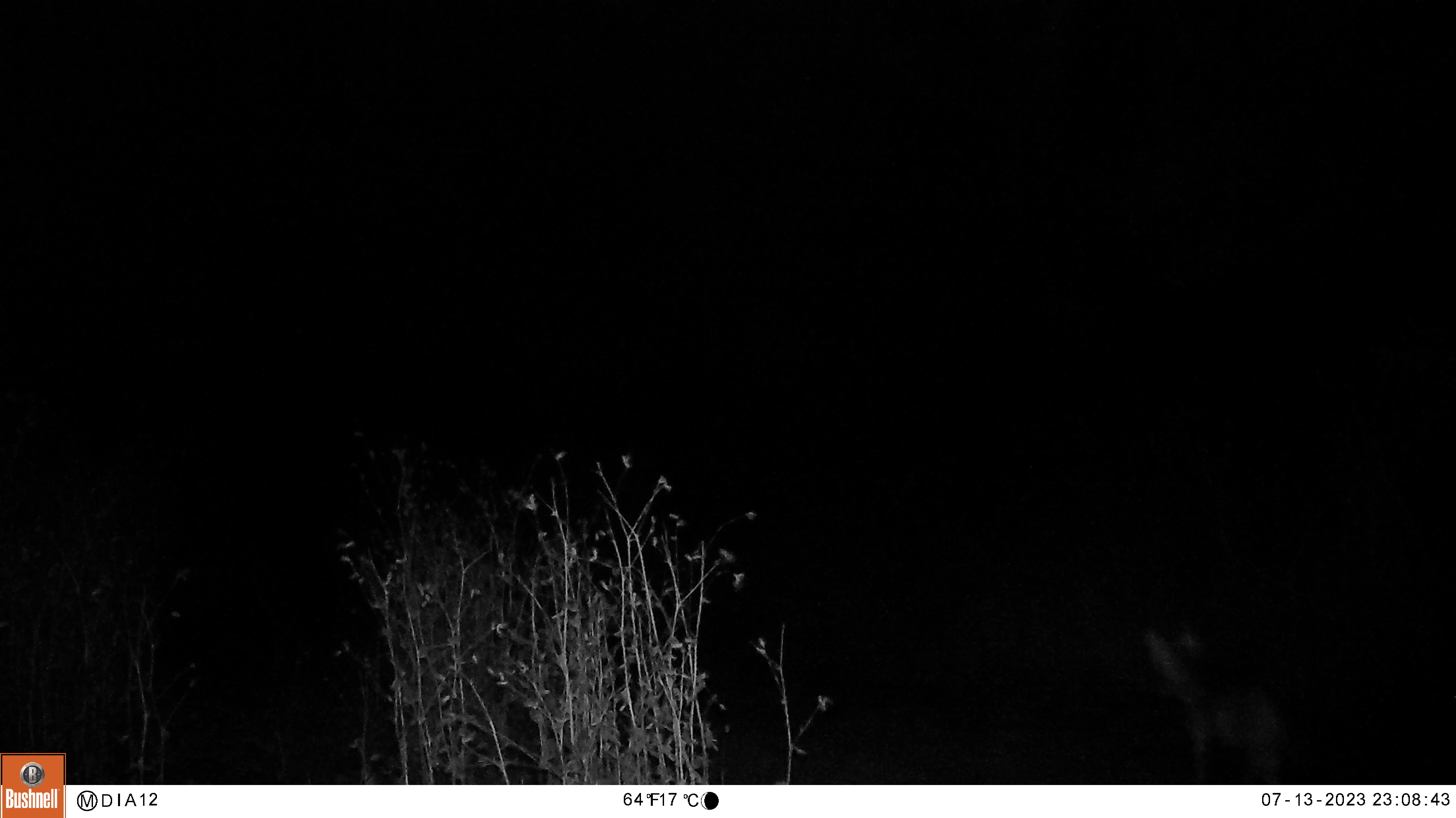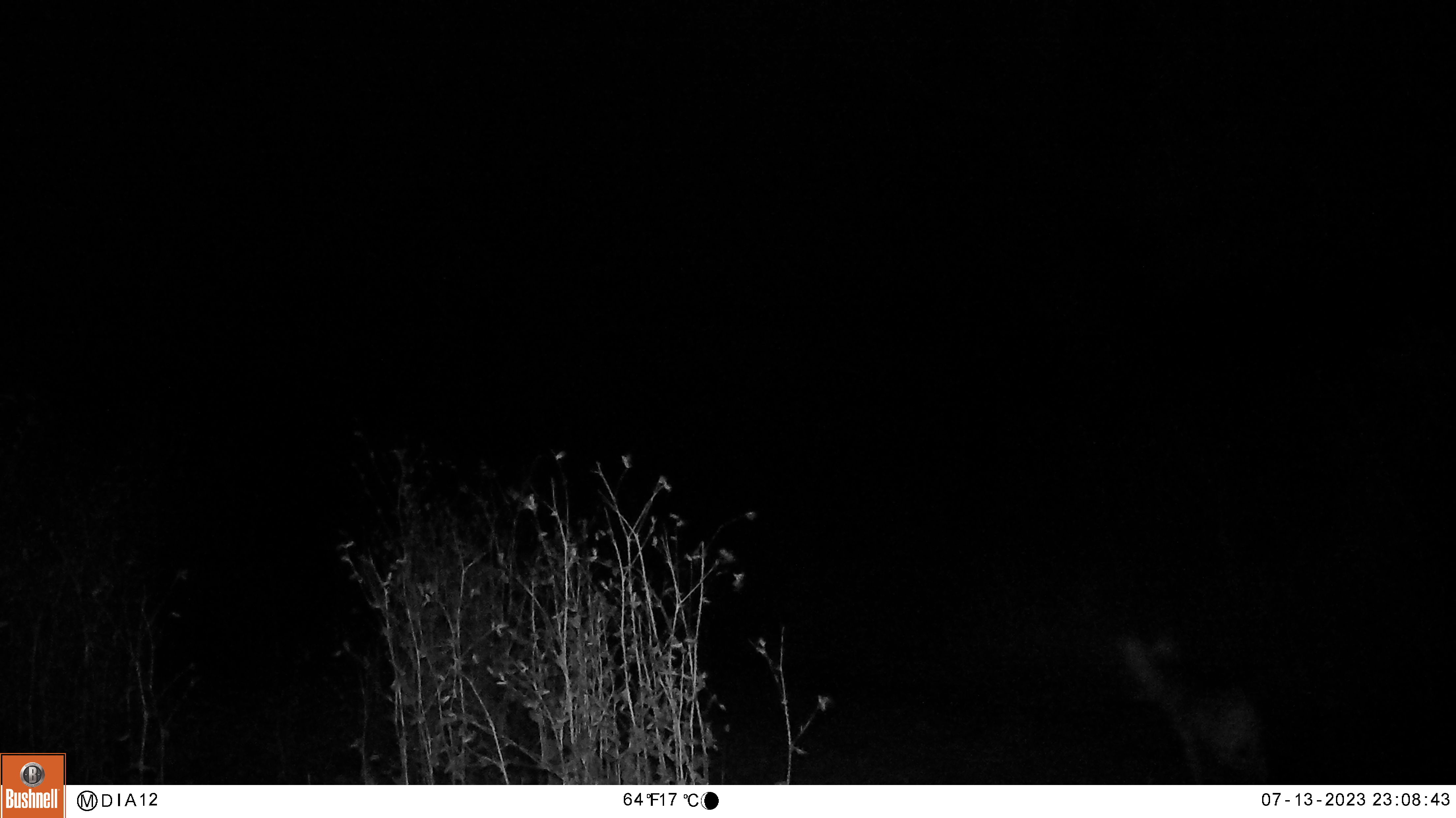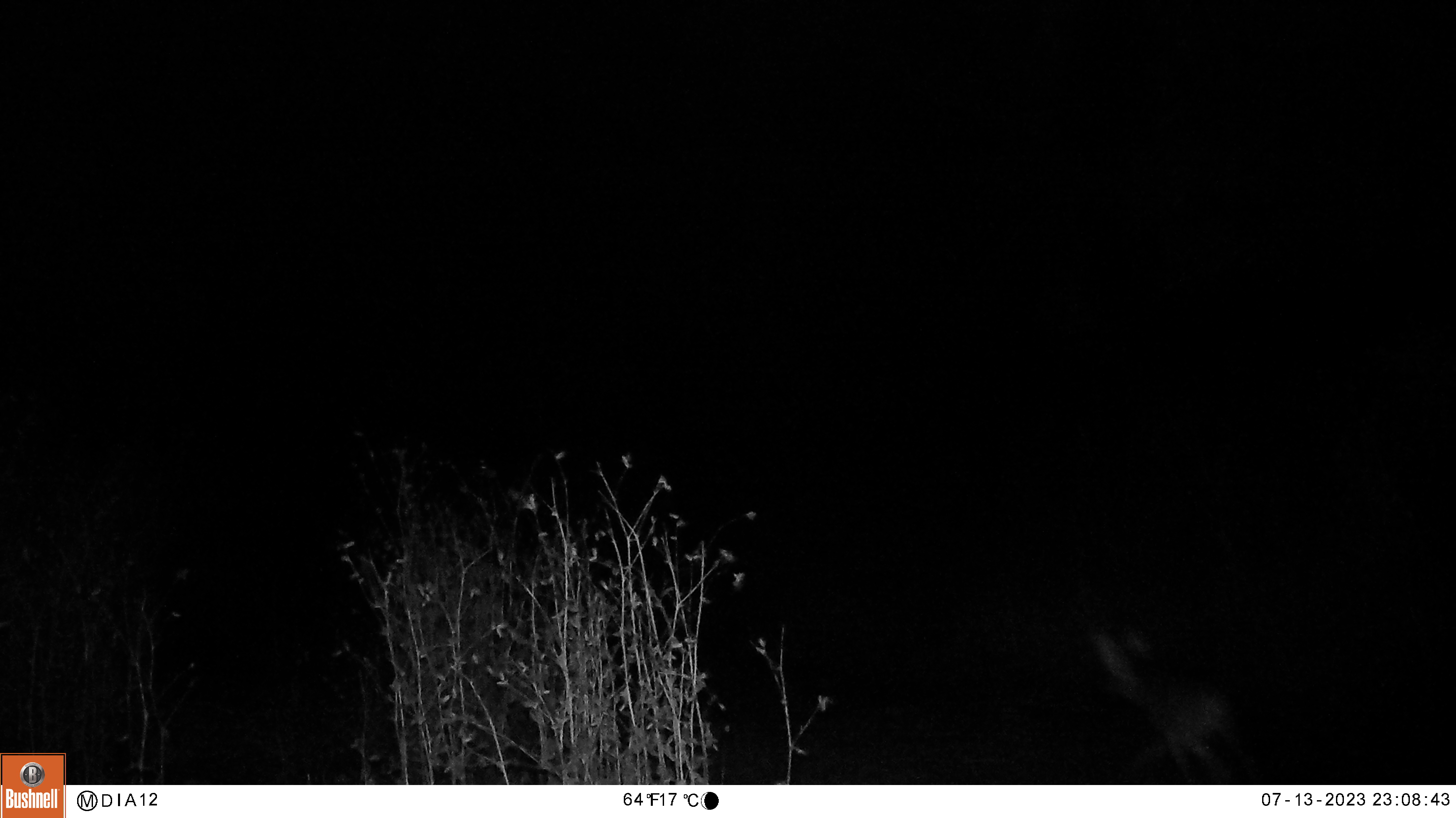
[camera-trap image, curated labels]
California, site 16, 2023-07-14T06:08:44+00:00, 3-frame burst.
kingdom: Animalia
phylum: Chordata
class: Mammalia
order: Carnivora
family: Canidae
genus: Canis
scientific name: Canis latrans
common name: coyote